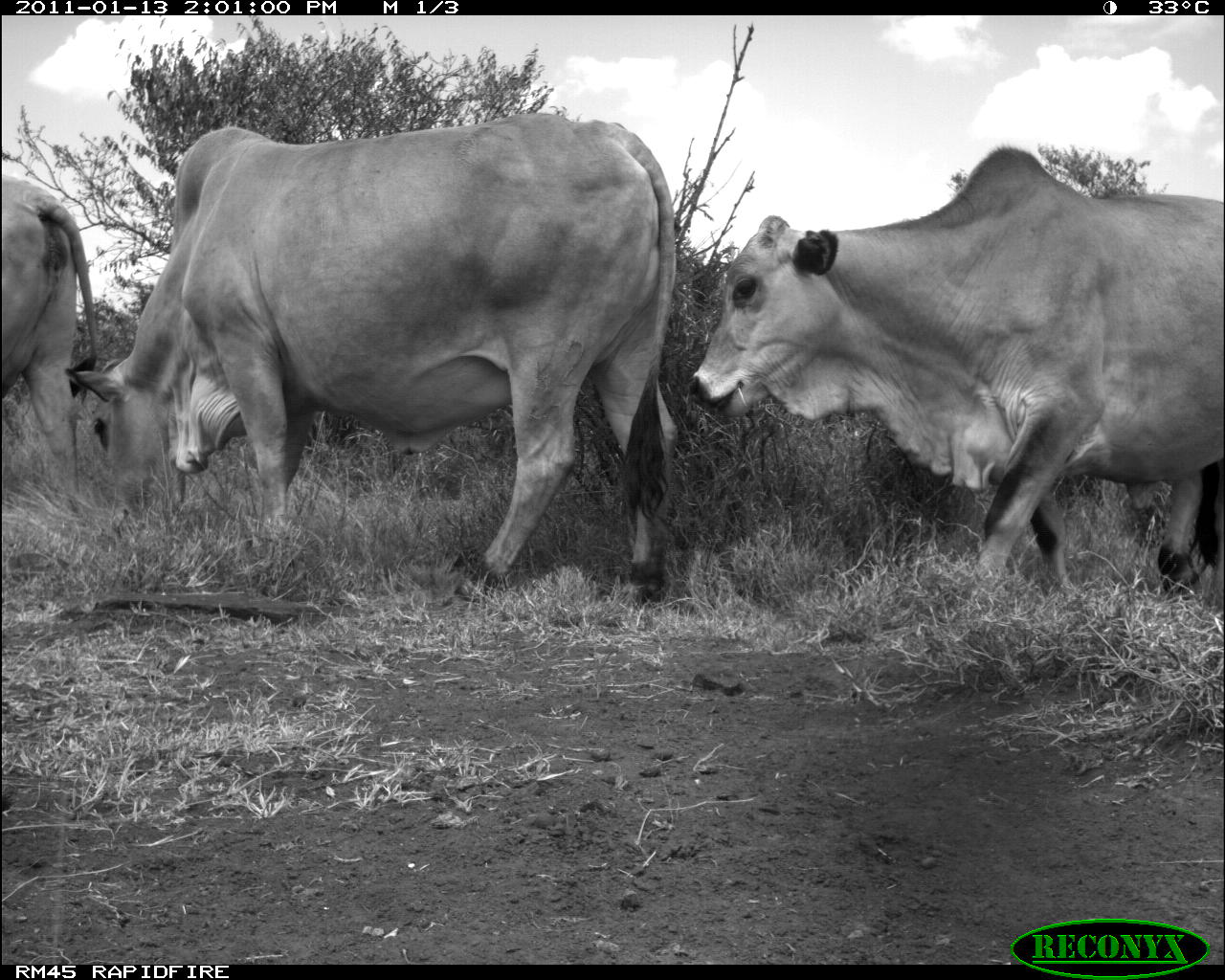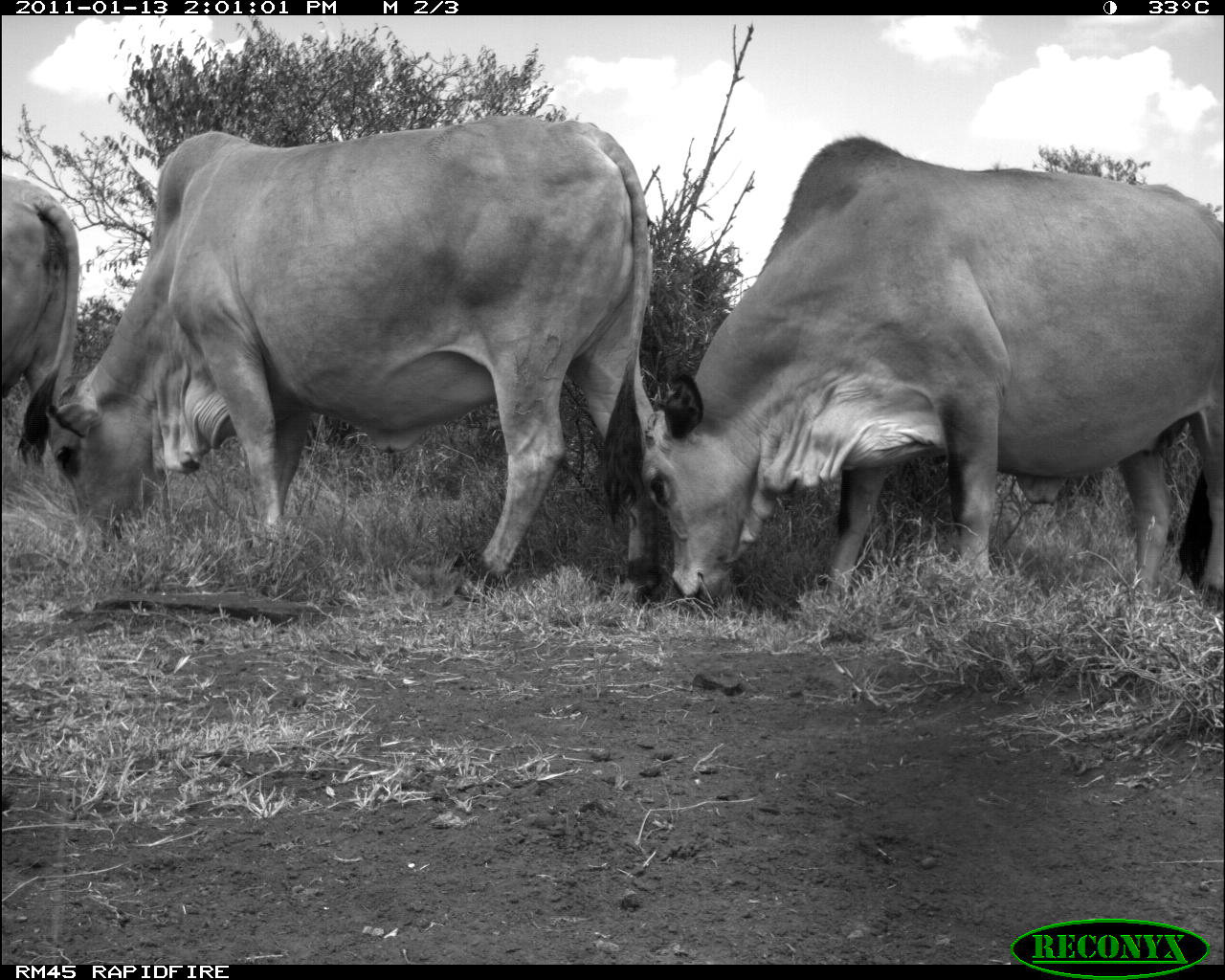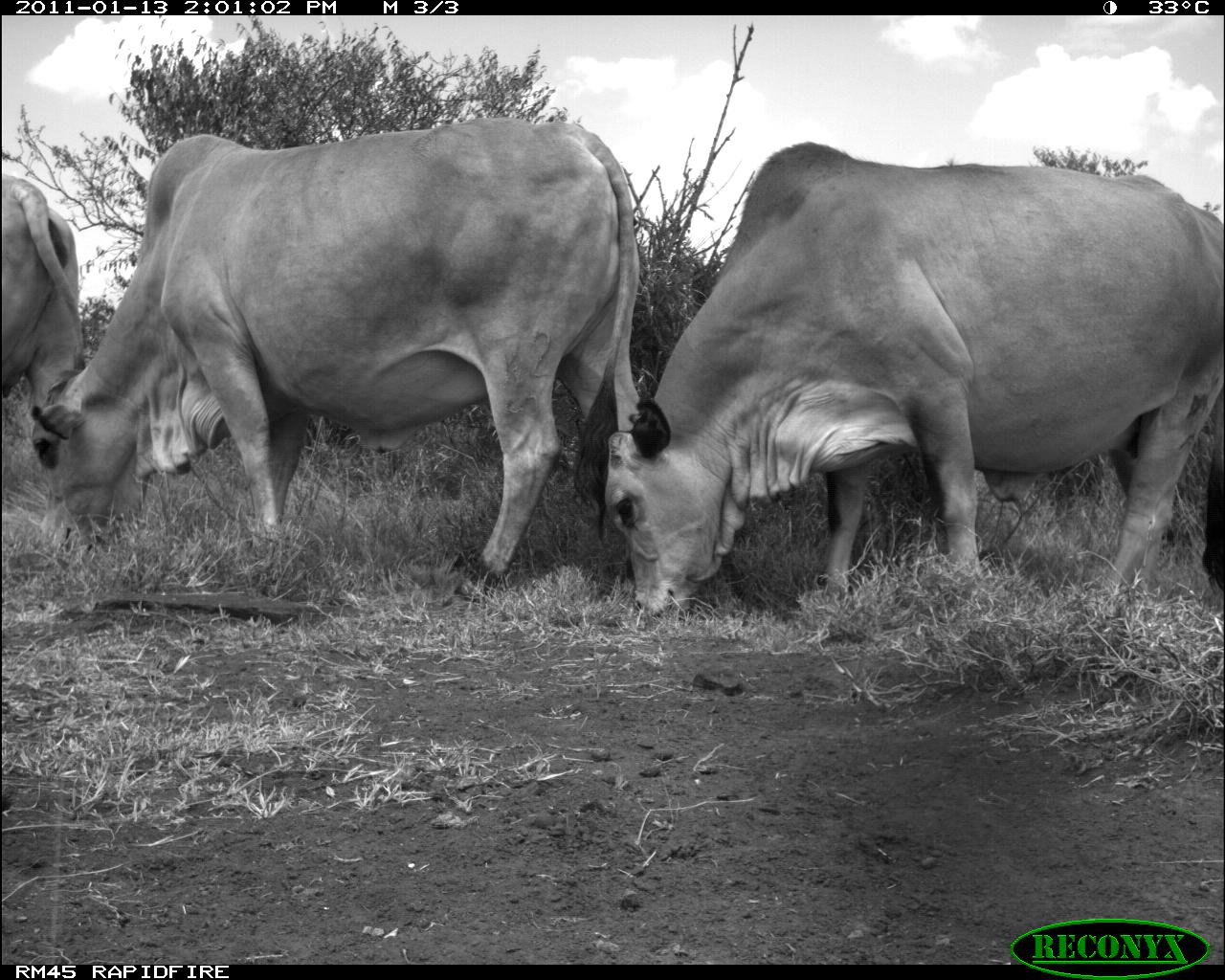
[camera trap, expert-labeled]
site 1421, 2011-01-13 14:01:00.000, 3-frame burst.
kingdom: Animalia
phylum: Chordata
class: Mammalia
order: Artiodactyla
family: Bovidae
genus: Bos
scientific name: Bos taurus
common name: domestic cattle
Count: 3.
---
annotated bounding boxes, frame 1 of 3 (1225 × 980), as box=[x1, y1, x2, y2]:
bos taurus: box=[63, 113, 675, 606]; box=[684, 145, 1224, 600]; box=[2, 180, 97, 498]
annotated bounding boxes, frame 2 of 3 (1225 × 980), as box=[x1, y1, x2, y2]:
bos taurus: box=[45, 113, 665, 602]; box=[638, 135, 1225, 600]; box=[2, 179, 79, 498]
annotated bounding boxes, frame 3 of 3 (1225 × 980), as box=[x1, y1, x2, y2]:
bos taurus: box=[29, 115, 645, 602]; box=[601, 139, 1225, 617]; box=[2, 175, 84, 427]